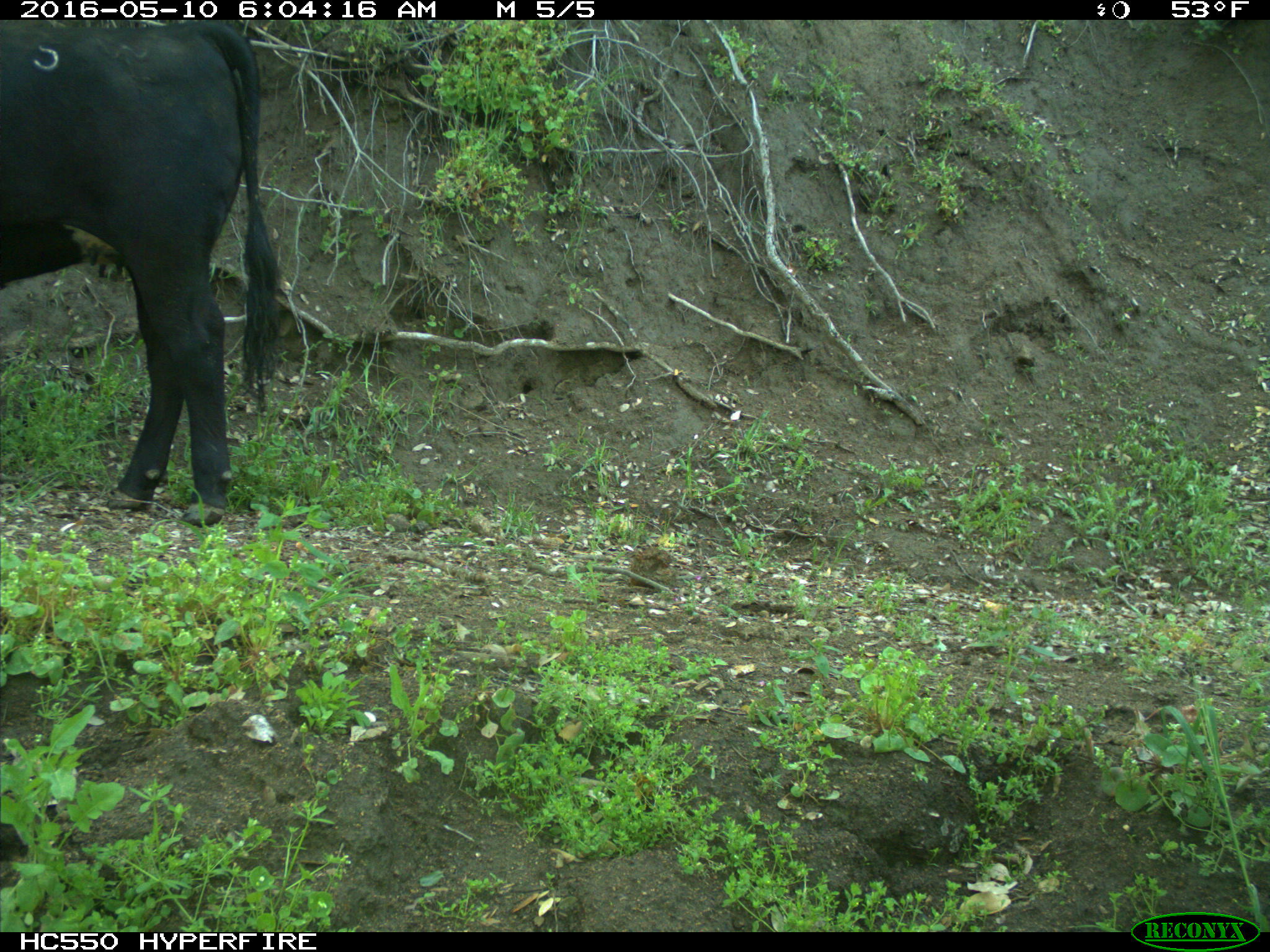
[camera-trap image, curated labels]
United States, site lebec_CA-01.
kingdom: Animalia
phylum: Chordata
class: Mammalia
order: Artiodactyla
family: Bovidae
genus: Bos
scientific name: Bos taurus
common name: domestic cow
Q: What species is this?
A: Bos taurus (domestic cow).